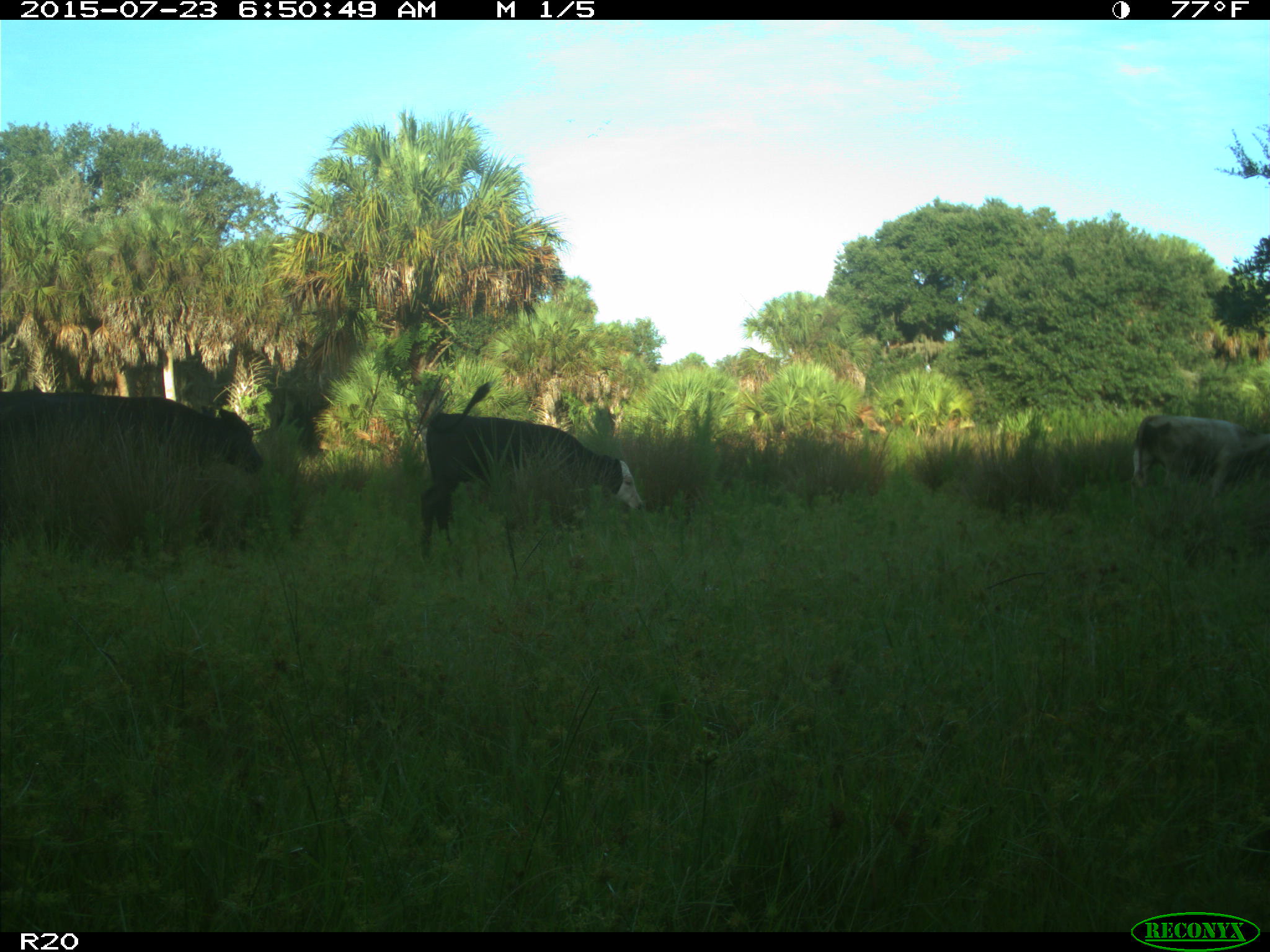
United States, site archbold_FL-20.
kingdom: Animalia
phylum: Chordata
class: Mammalia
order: Artiodactyla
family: Bovidae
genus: Bos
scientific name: Bos taurus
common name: domestic cow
Bos taurus (domestic cow).